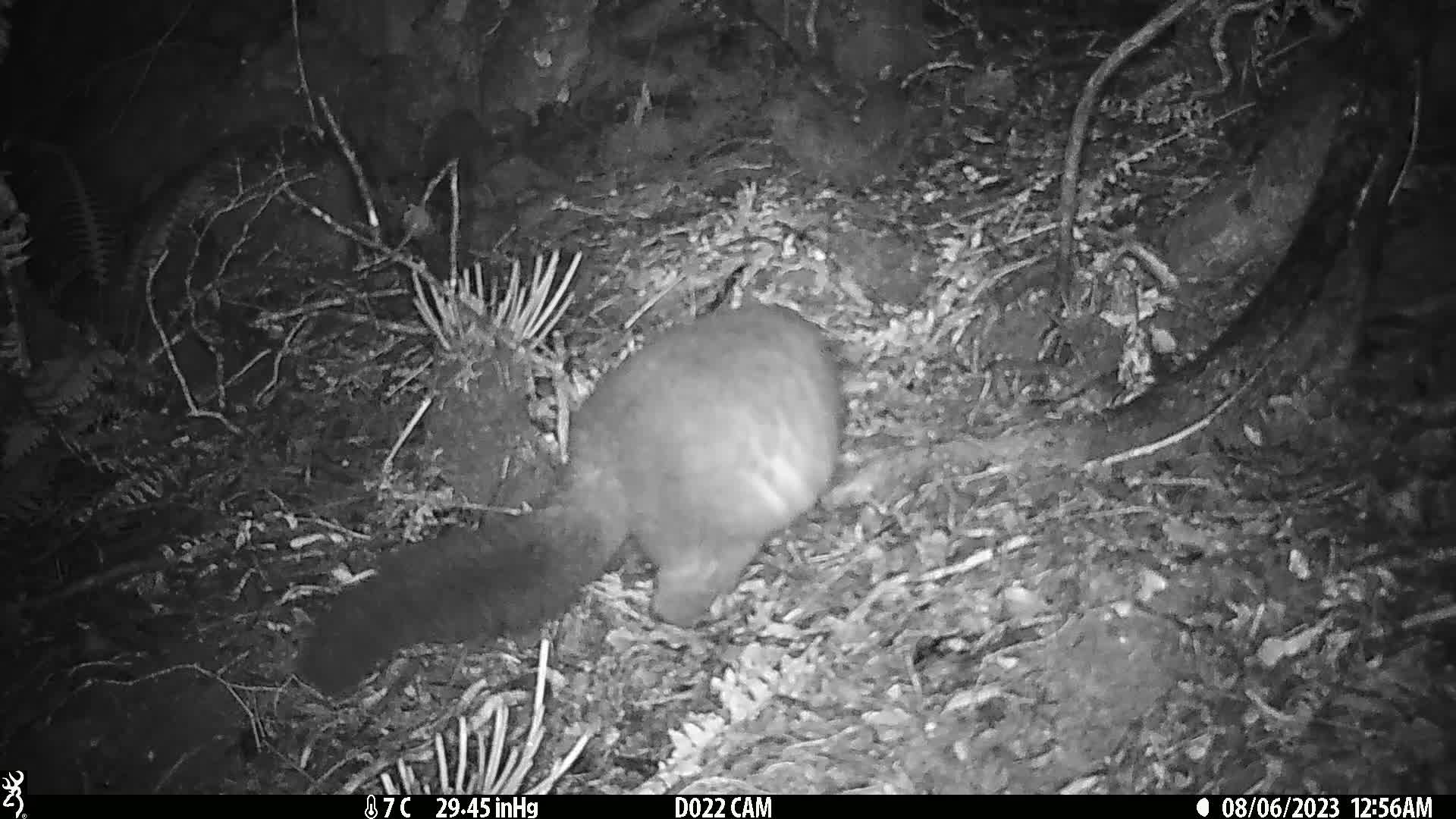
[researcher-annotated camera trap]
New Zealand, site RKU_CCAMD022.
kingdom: Animalia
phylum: Chordata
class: Mammalia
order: Diprotodontia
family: Phalangeridae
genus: Trichosurus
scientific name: Trichosurus vulpecula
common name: common brushtail possum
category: possum